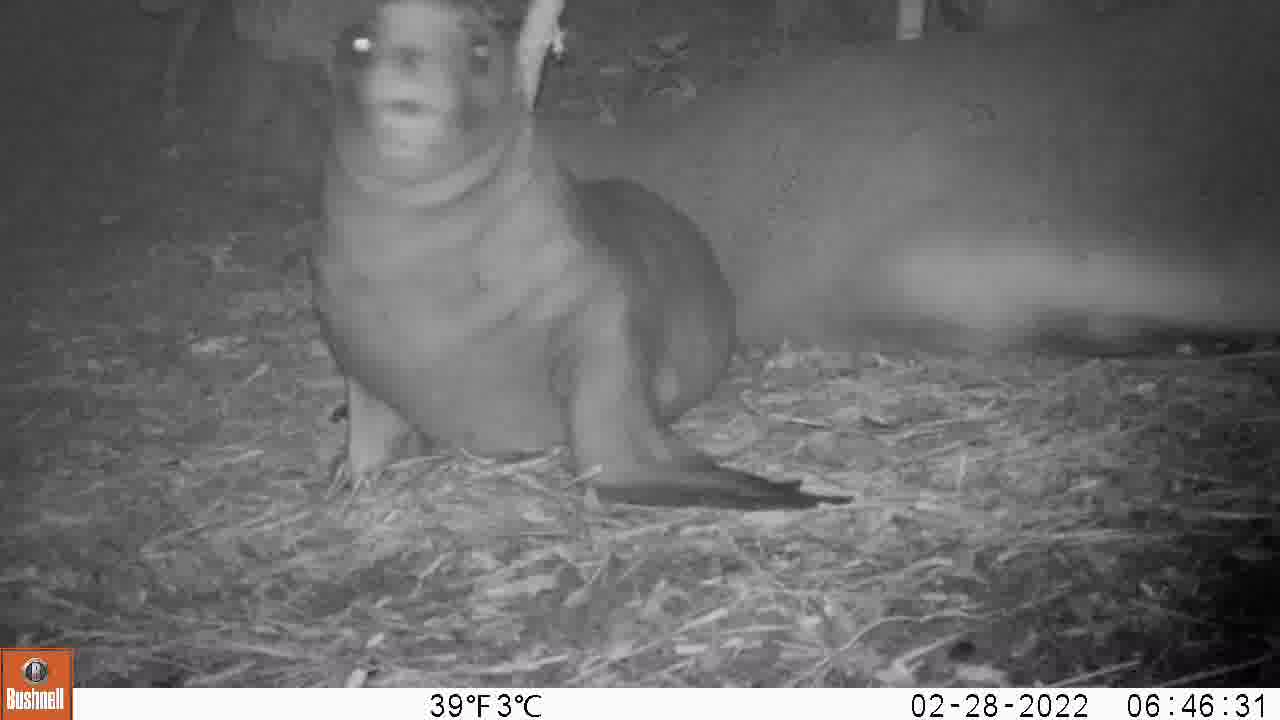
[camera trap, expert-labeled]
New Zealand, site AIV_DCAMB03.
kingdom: Animalia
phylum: Chordata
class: Mammalia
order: Carnivora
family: Otariidae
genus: Phocarctos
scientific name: Phocarctos hookeri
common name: new zealand sea lion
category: sealion